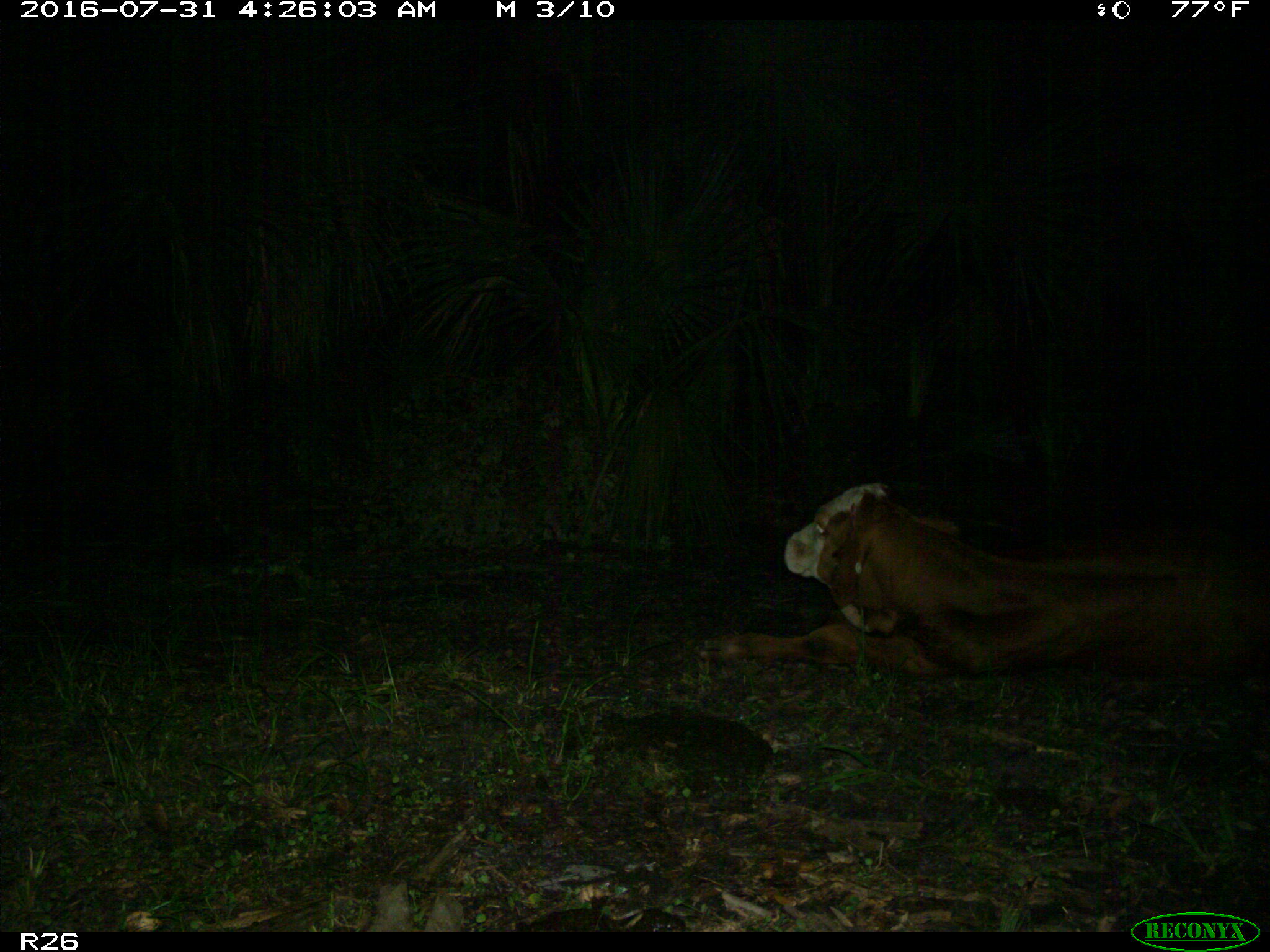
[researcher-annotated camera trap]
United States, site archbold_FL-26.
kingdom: Animalia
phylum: Chordata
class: Mammalia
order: Artiodactyla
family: Bovidae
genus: Bos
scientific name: Bos taurus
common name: domestic cow